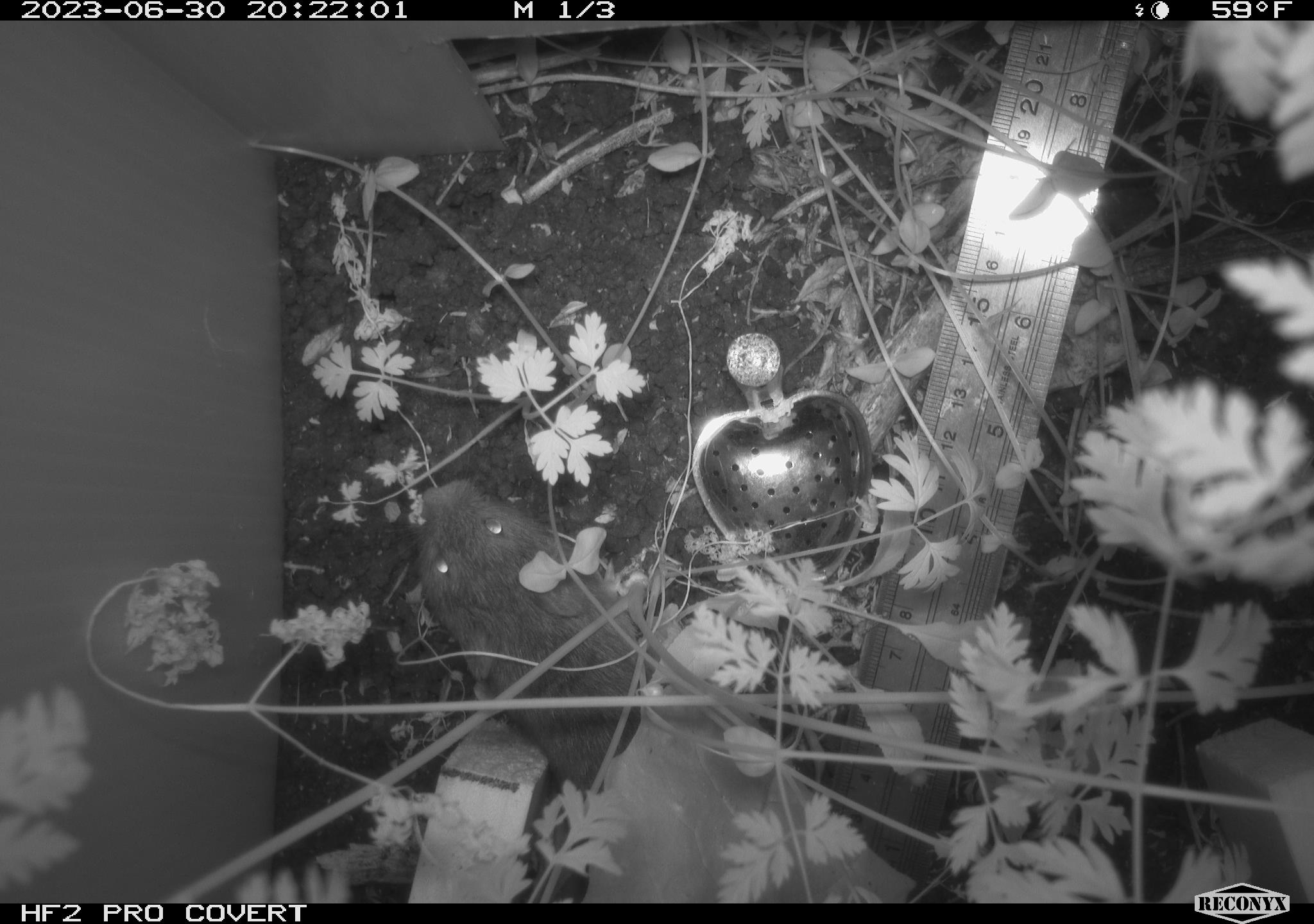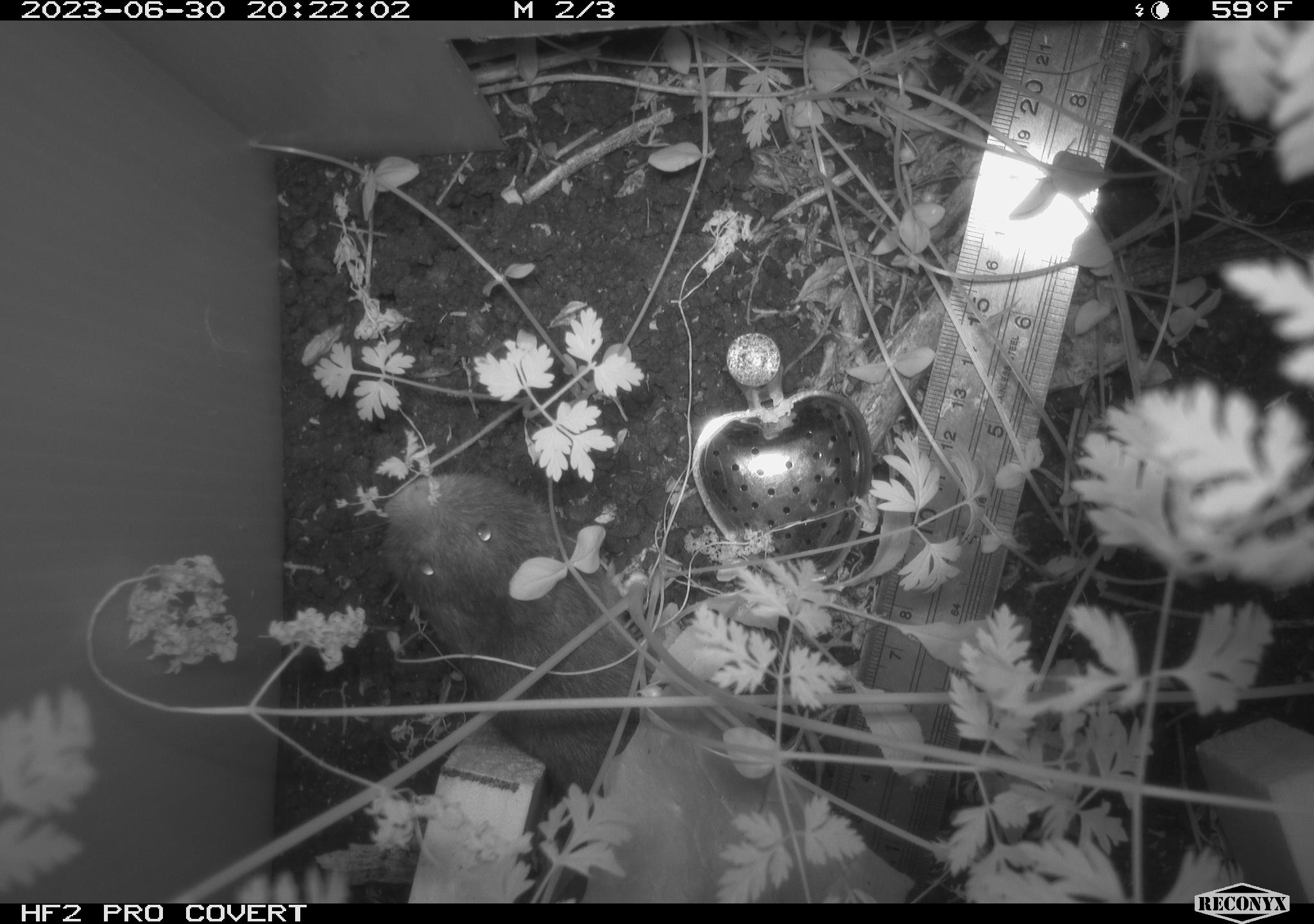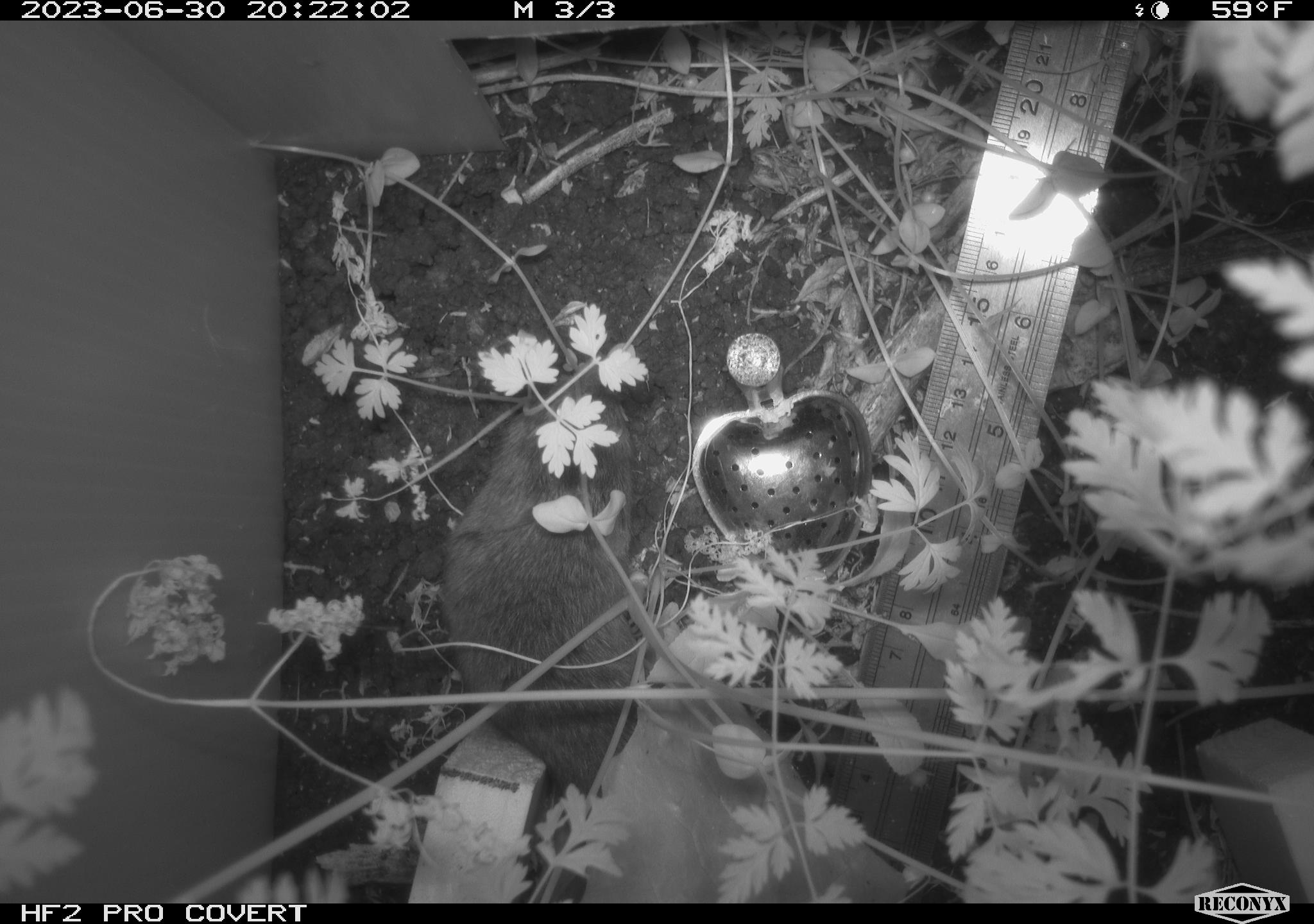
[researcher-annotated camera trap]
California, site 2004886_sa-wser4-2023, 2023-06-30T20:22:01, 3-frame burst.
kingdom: Animalia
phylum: Chordata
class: Mammalia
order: Rodentia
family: Cricetidae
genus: Microtus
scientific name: Microtus californicus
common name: california vole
California vole (Microtus californicus).